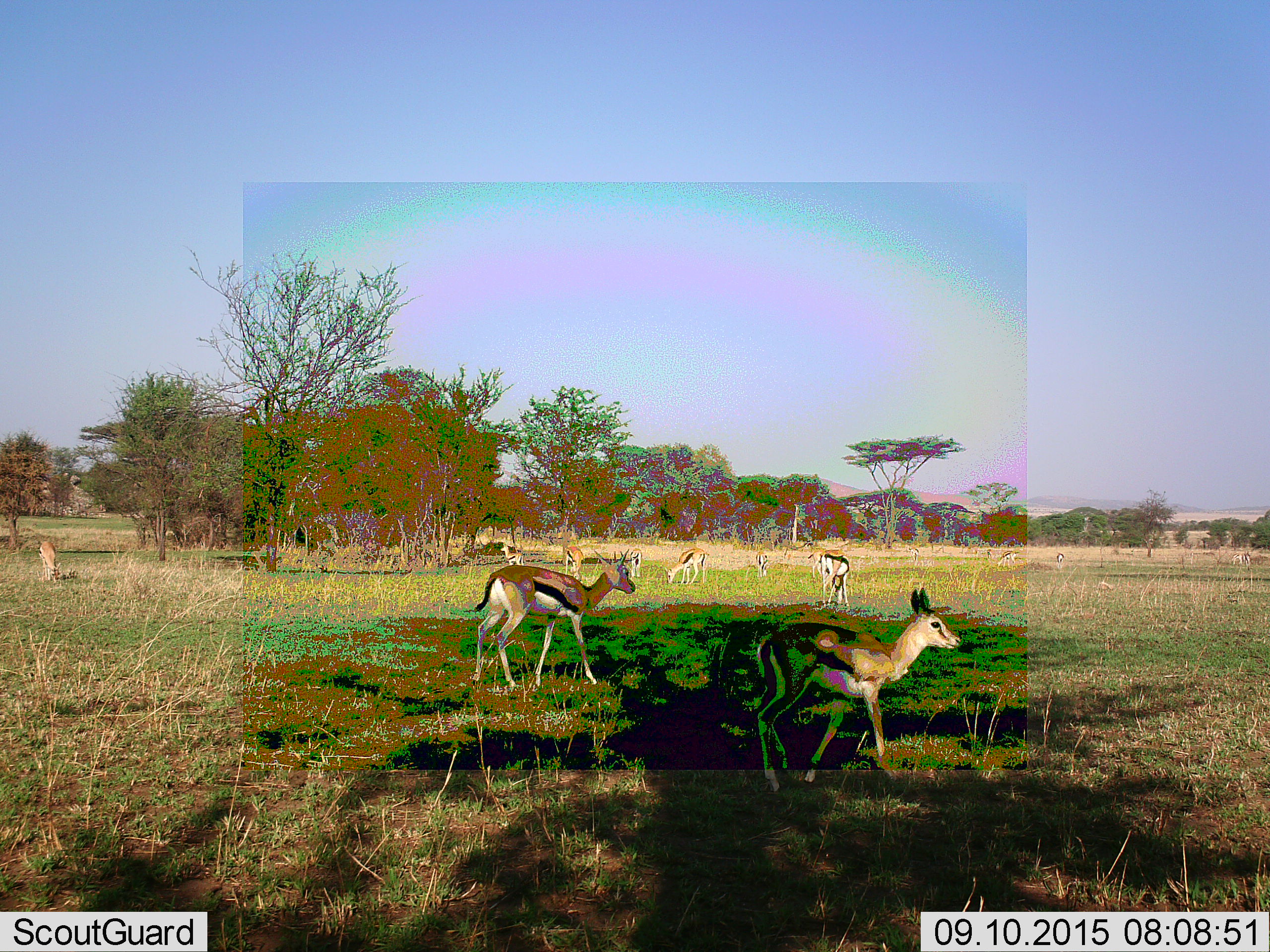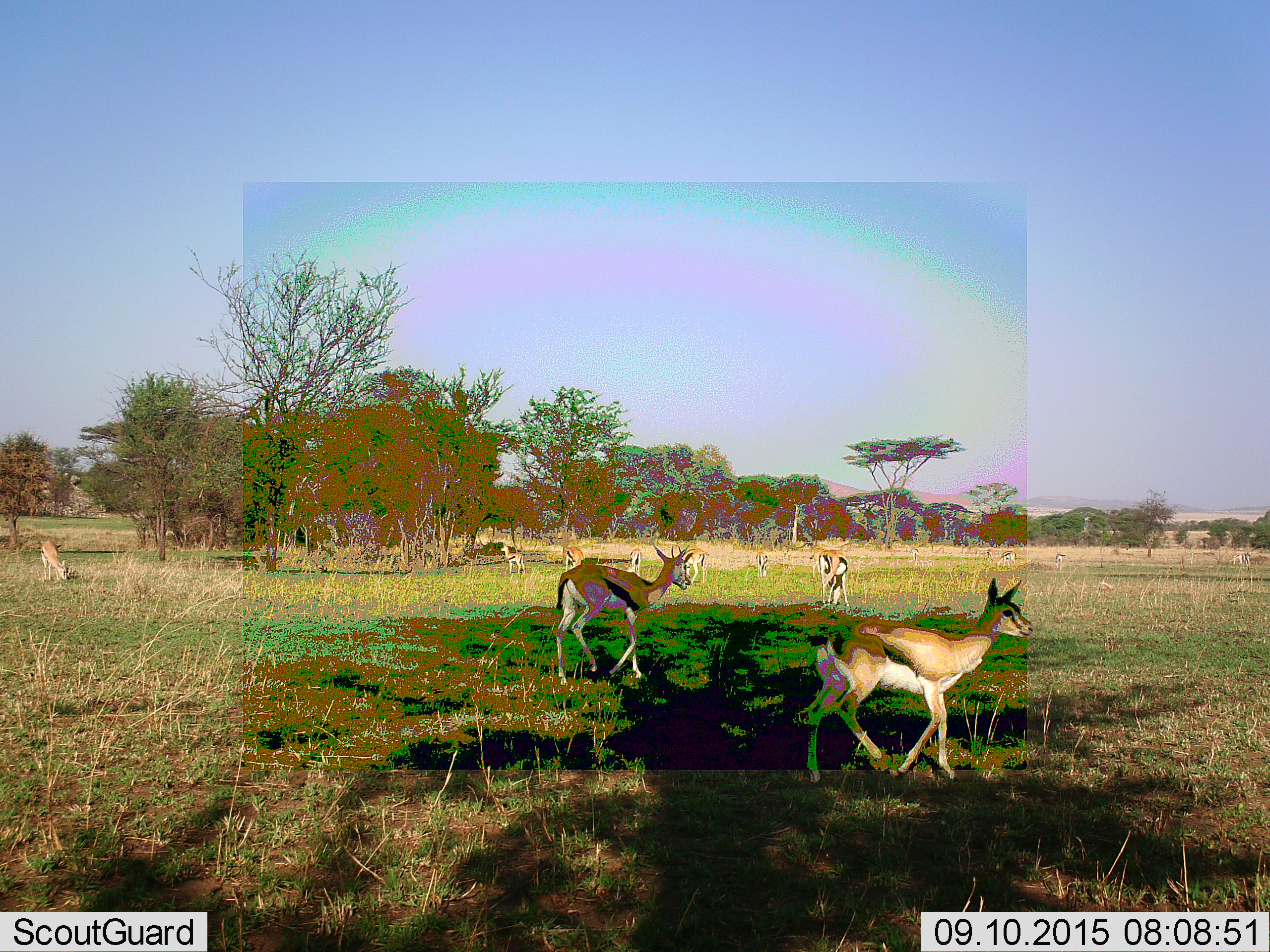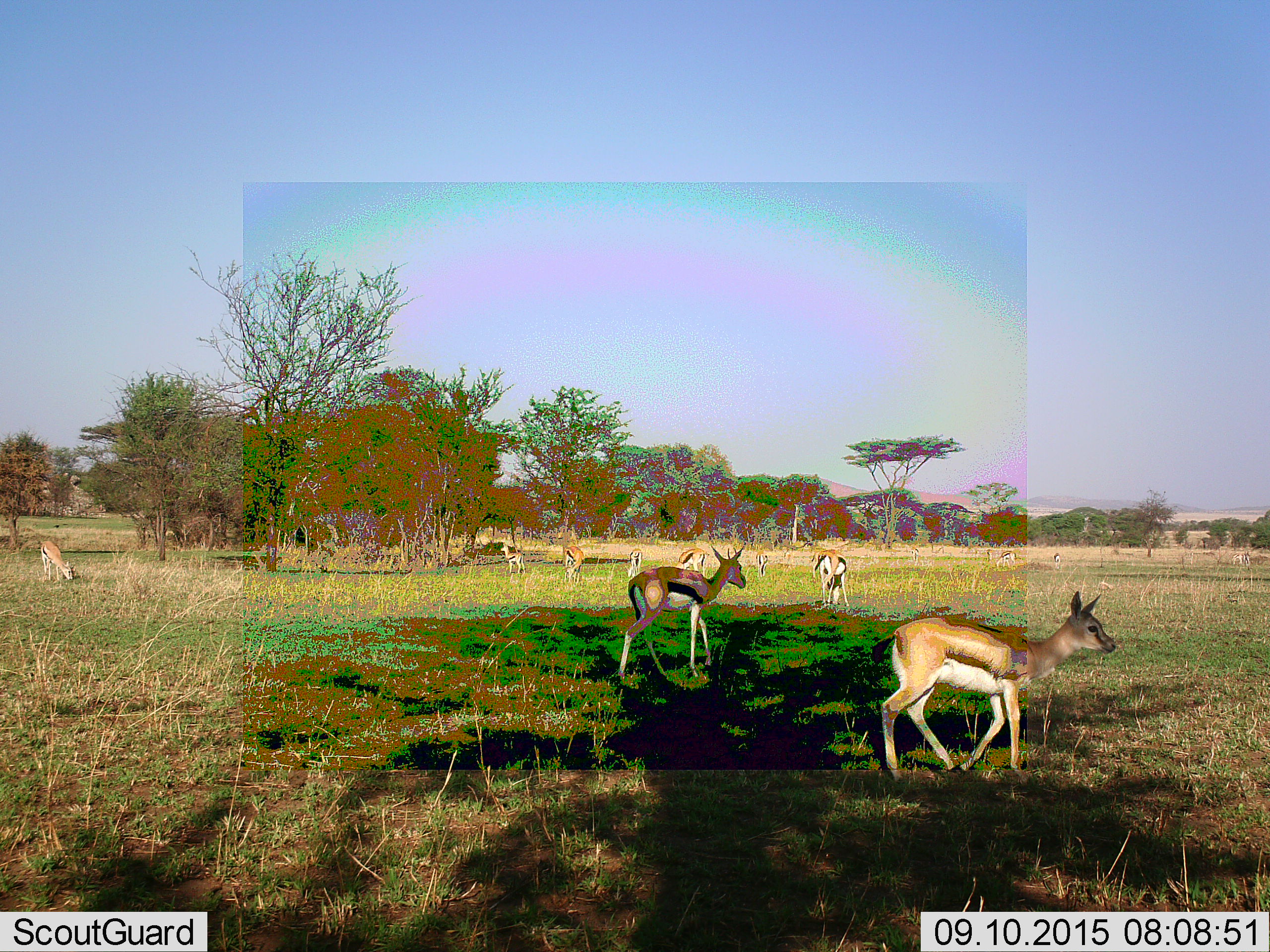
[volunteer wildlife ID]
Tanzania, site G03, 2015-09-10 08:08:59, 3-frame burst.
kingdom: Animalia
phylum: Chordata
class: Mammalia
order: Artiodactyla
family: Bovidae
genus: Eudorcas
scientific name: Eudorcas thomsonii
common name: thomson's gazelle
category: gazellethomsons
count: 11-50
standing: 74%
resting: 0%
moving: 74%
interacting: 5%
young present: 26%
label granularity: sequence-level